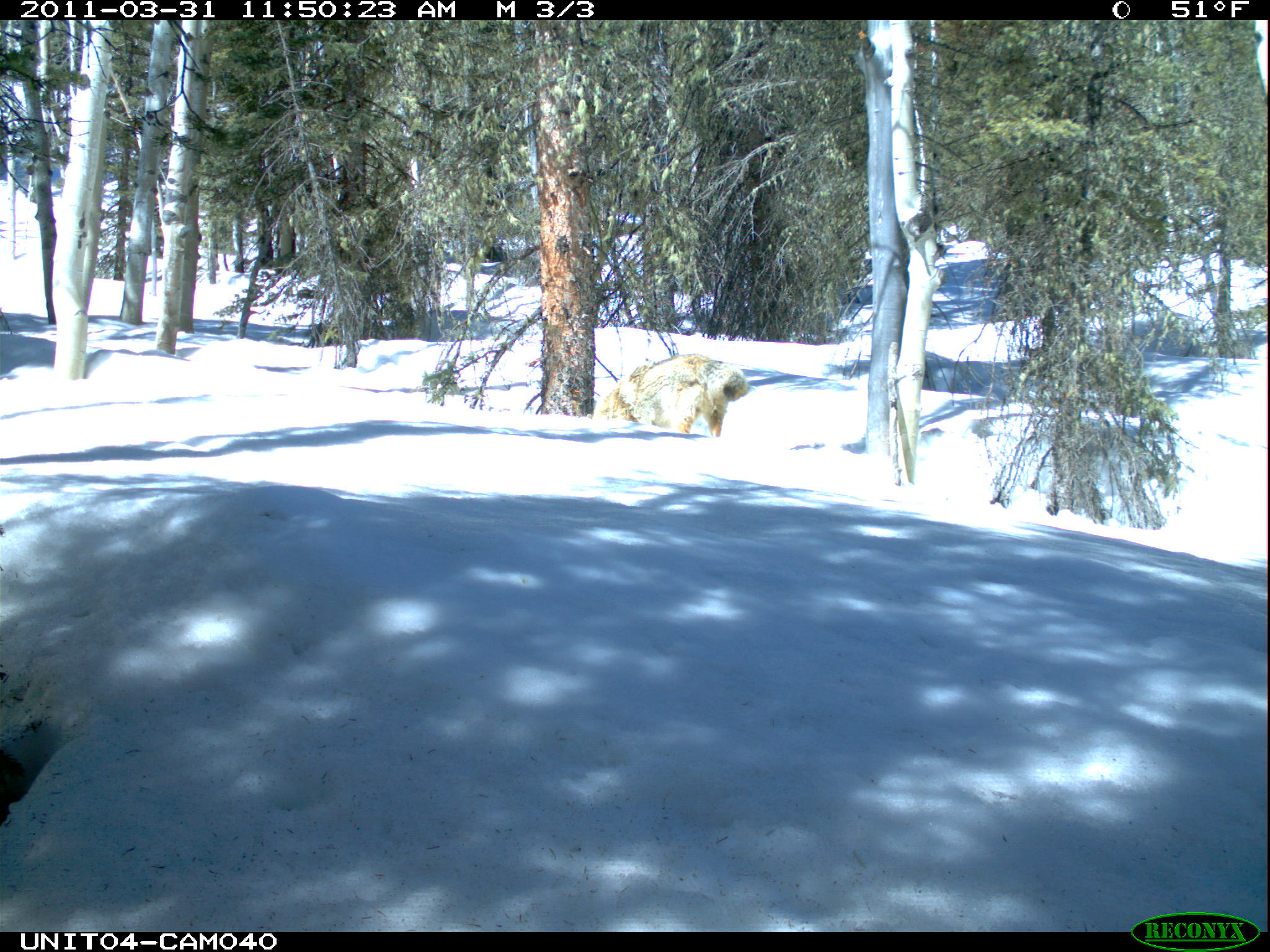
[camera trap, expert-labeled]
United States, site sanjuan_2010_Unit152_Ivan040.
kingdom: Animalia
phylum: Chordata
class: Mammalia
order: Carnivora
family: Canidae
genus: Canis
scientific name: Canis latrans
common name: coyote